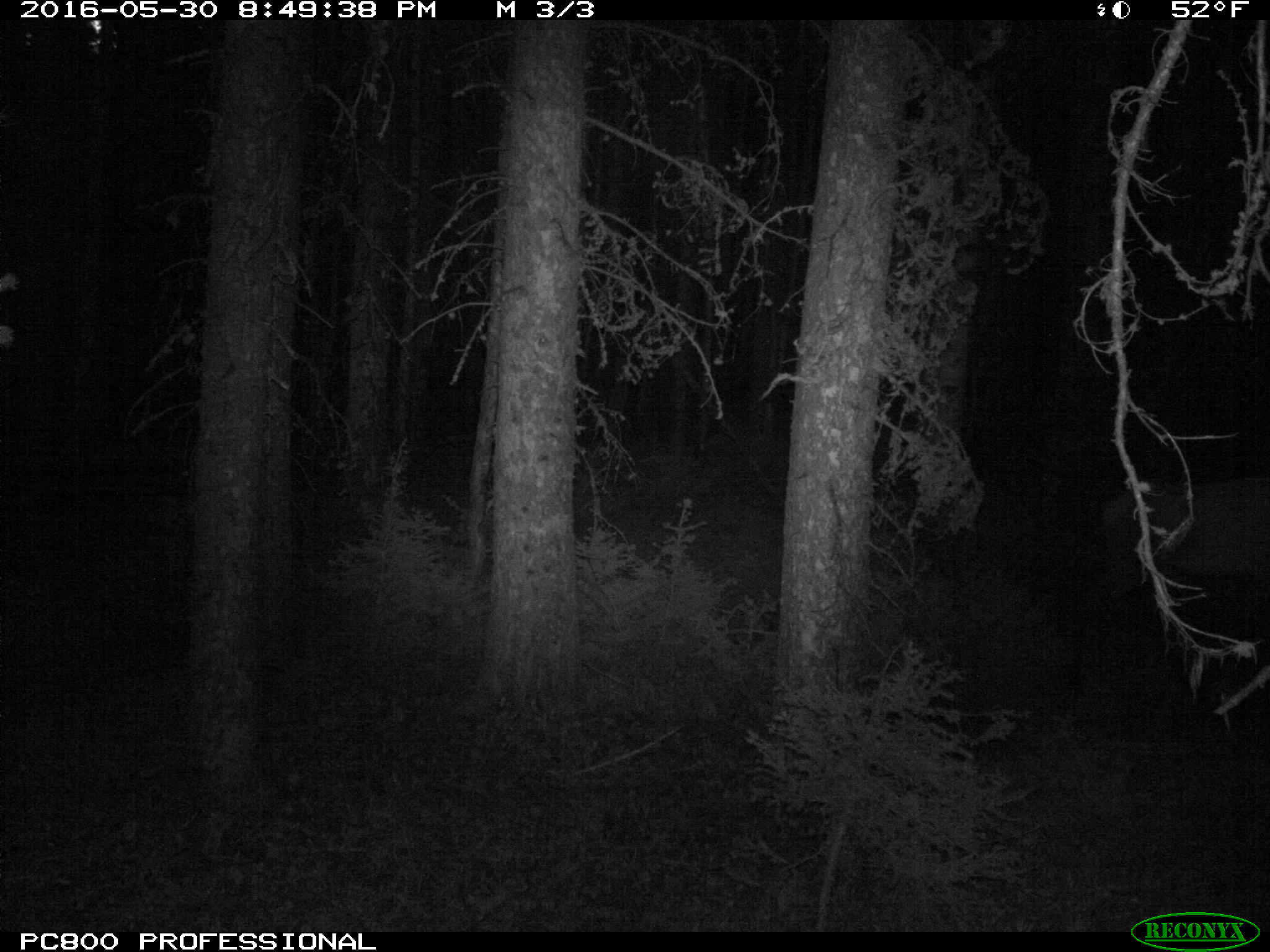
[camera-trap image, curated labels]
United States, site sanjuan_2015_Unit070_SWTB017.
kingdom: Animalia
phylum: Chordata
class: Mammalia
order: Artiodactyla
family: Cervidae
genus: Cervus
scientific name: Cervus elaphus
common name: red deer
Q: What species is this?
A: Cervus elaphus (red deer).